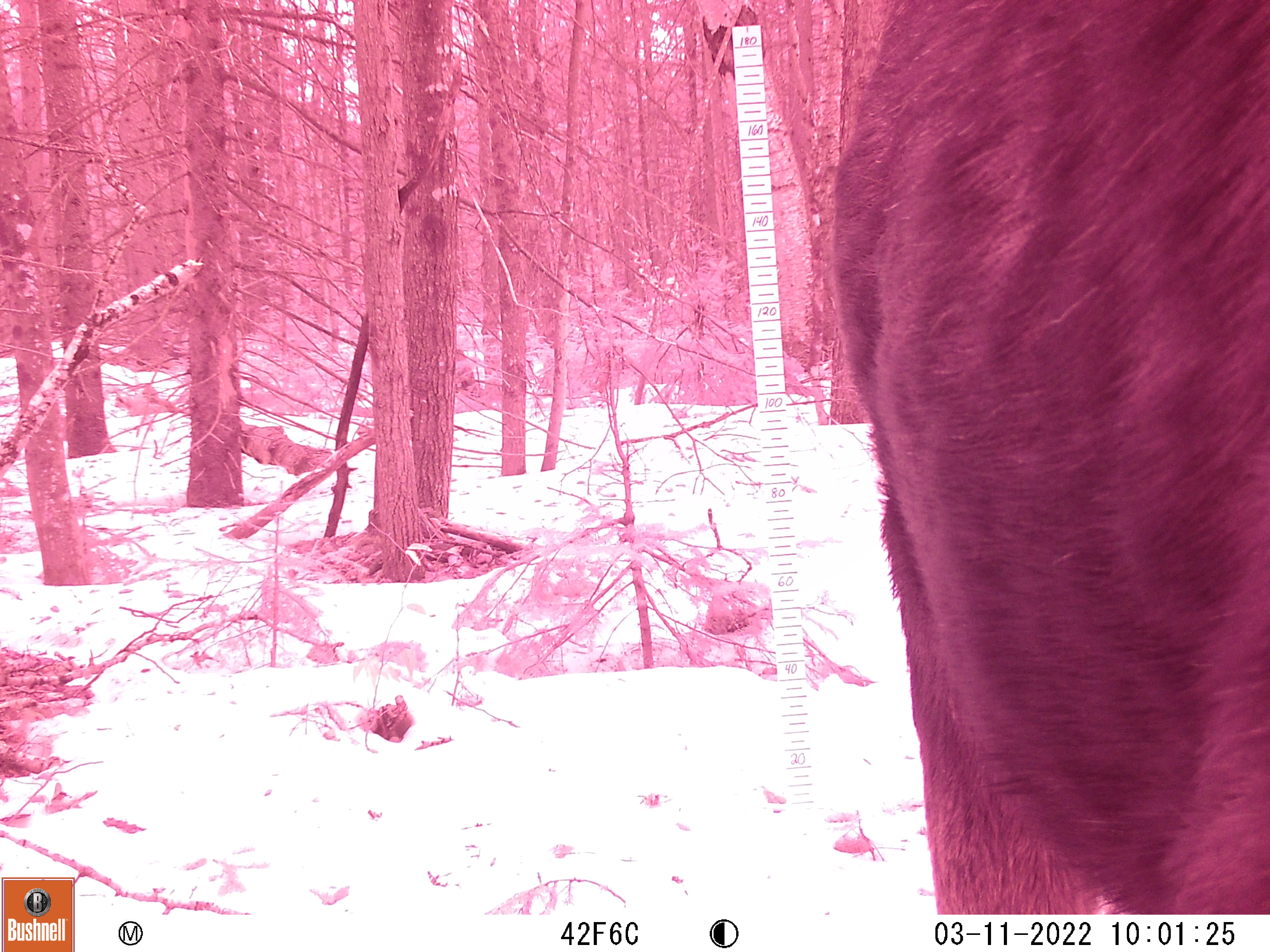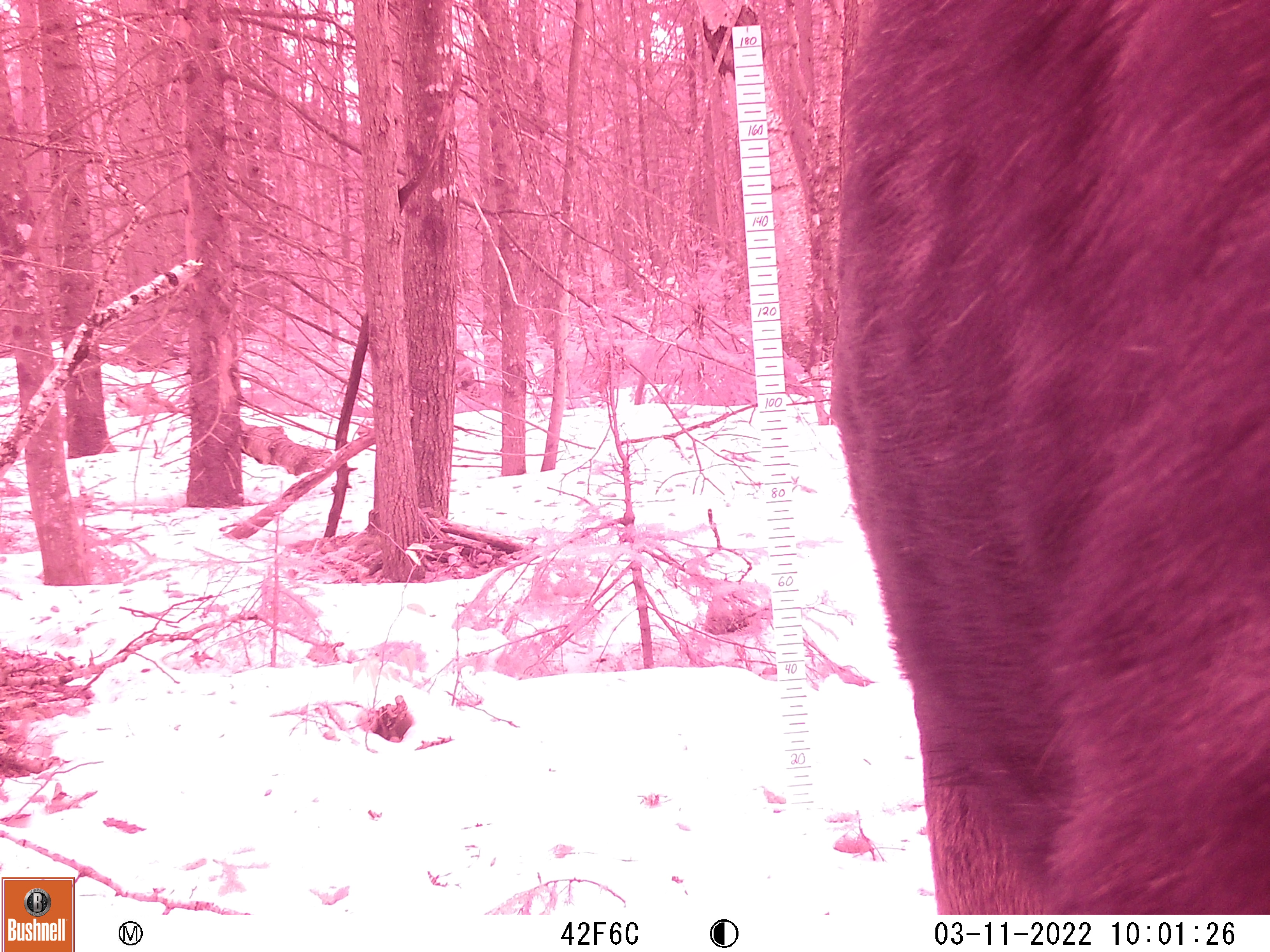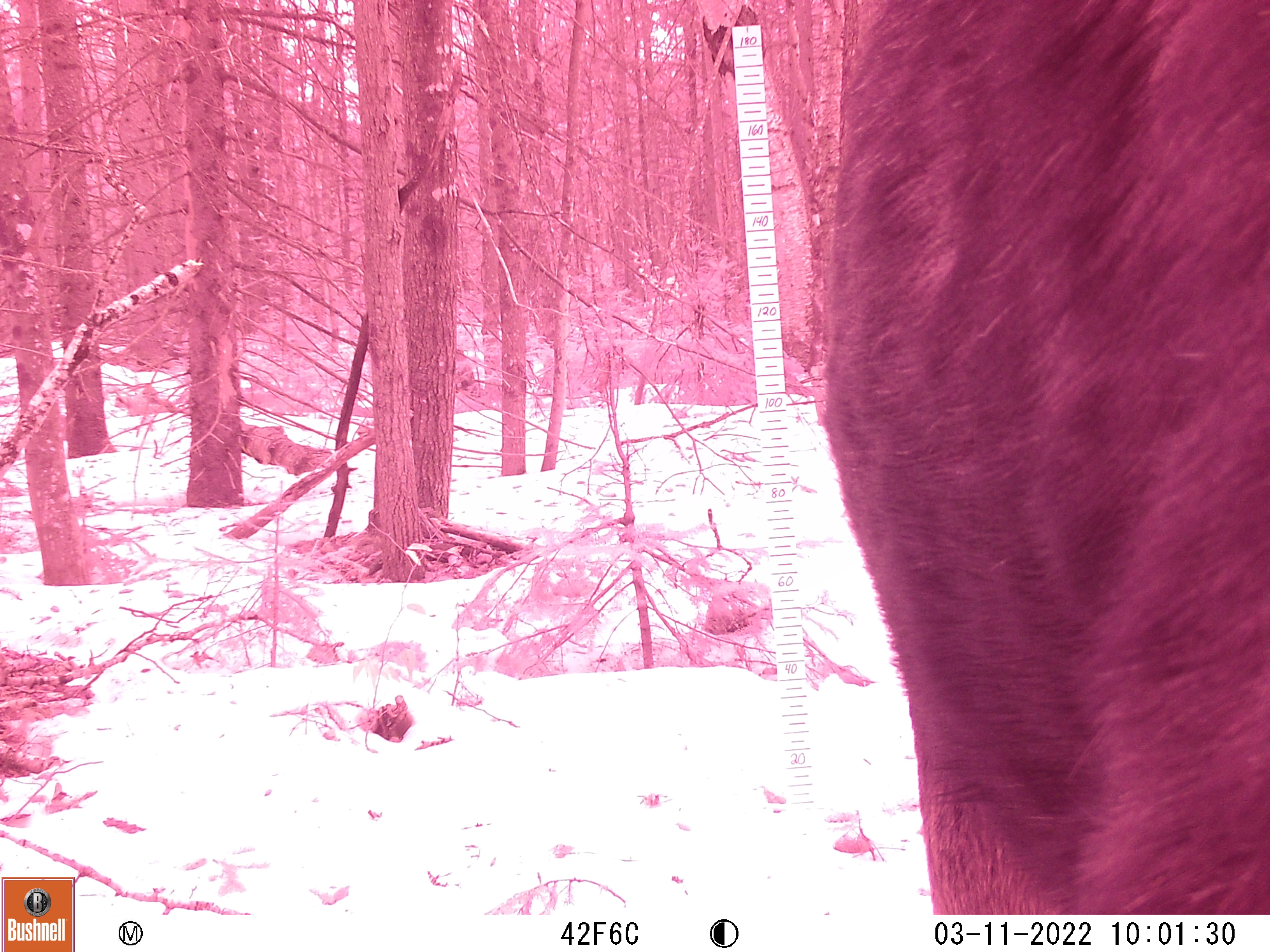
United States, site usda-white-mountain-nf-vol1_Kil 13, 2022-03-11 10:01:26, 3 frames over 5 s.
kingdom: Animalia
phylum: Chordata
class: Mammalia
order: Artiodactyla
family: Cervidae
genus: Alces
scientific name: Alces alces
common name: moose